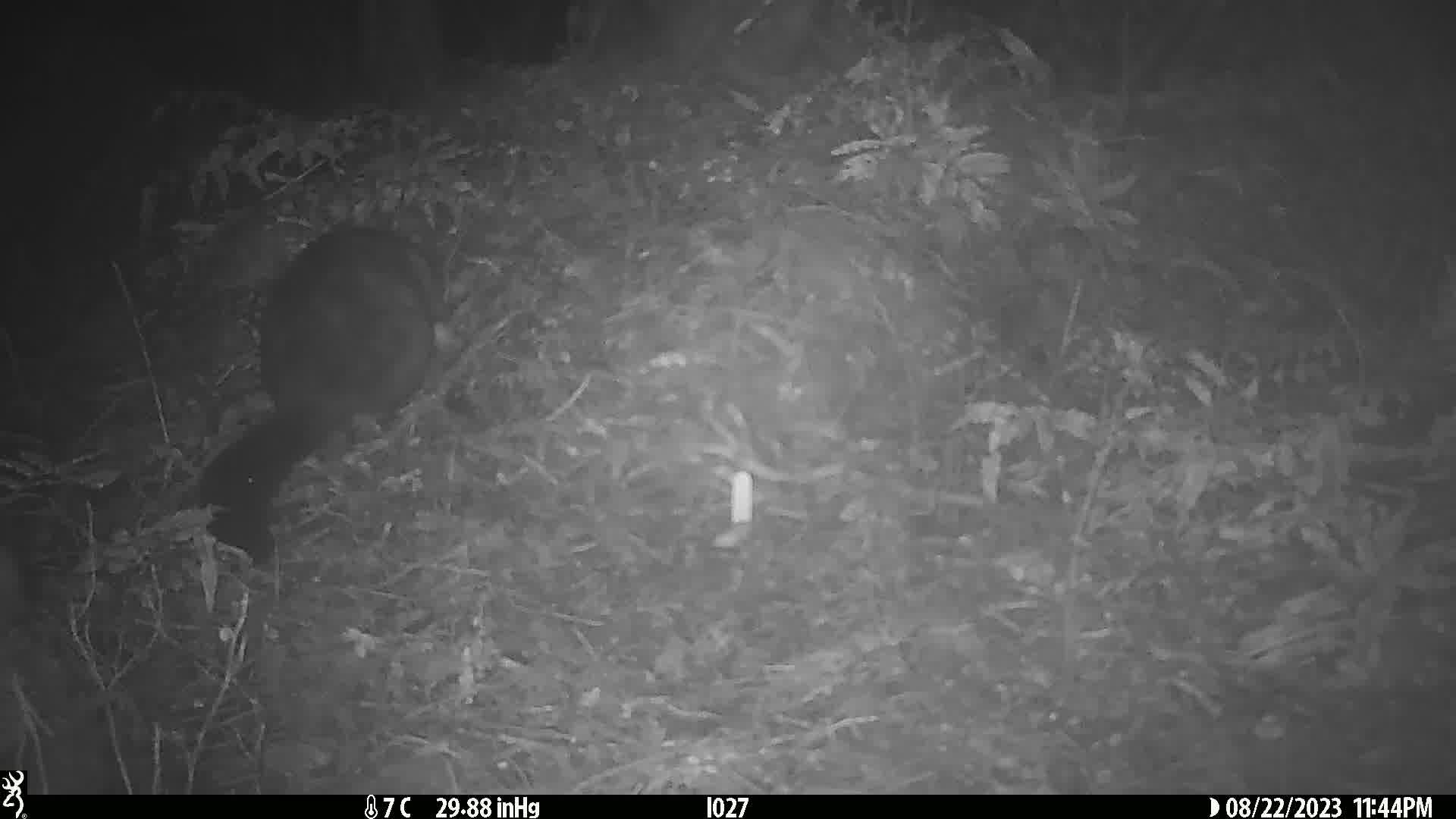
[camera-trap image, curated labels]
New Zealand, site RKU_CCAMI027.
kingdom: Animalia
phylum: Chordata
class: Mammalia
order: Diprotodontia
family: Phalangeridae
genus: Trichosurus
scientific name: Trichosurus vulpecula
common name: common brushtail possum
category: possum